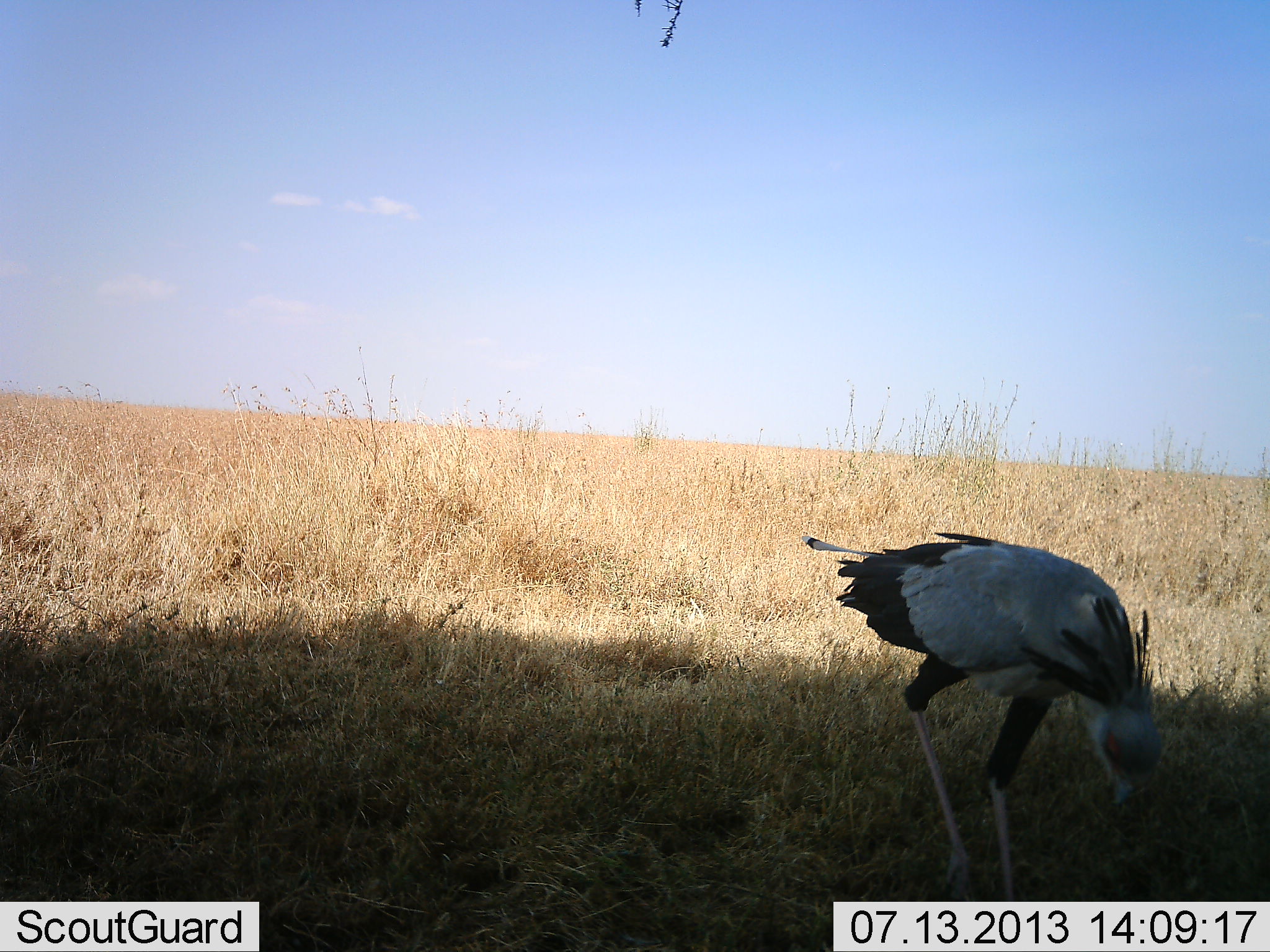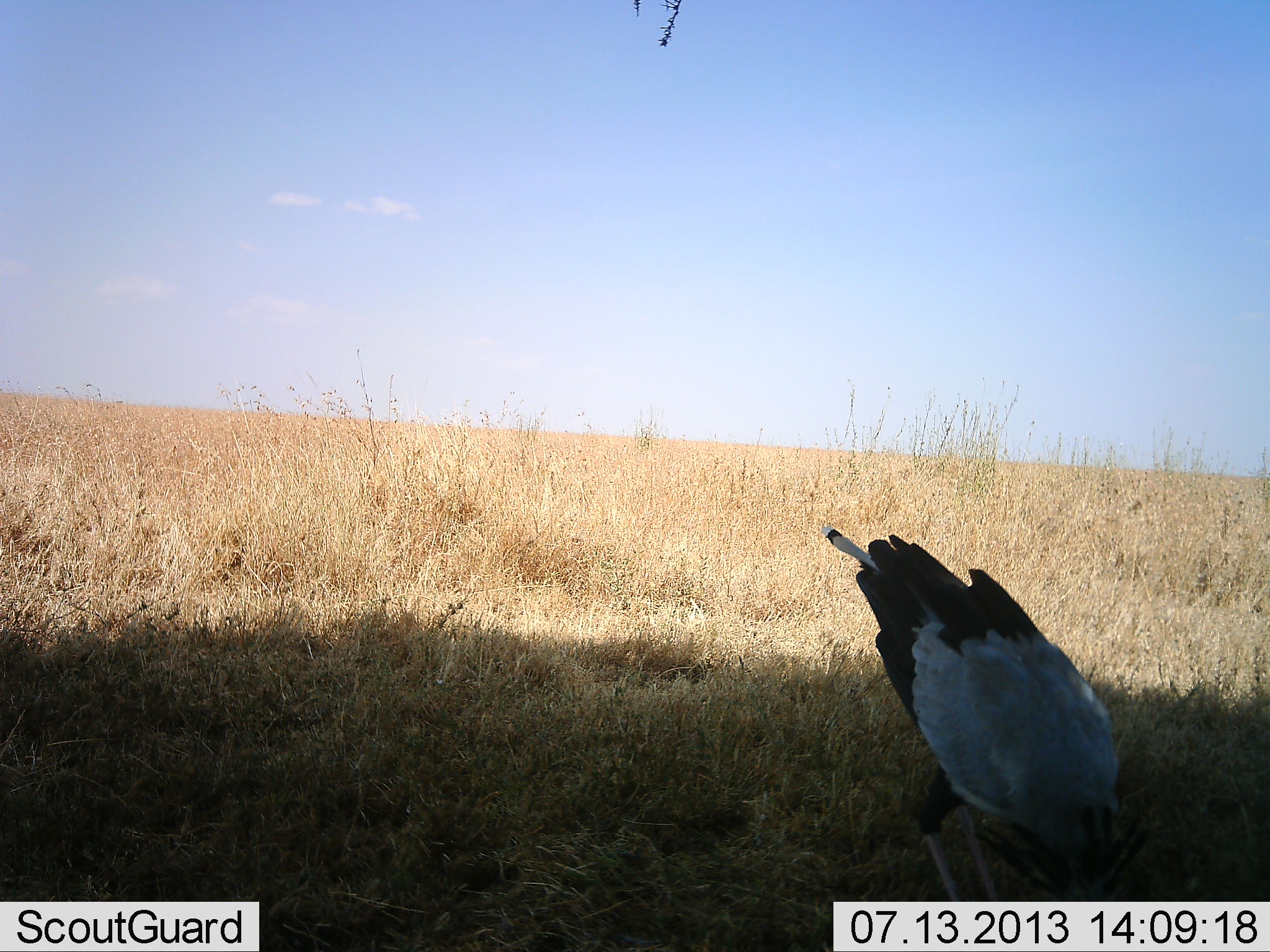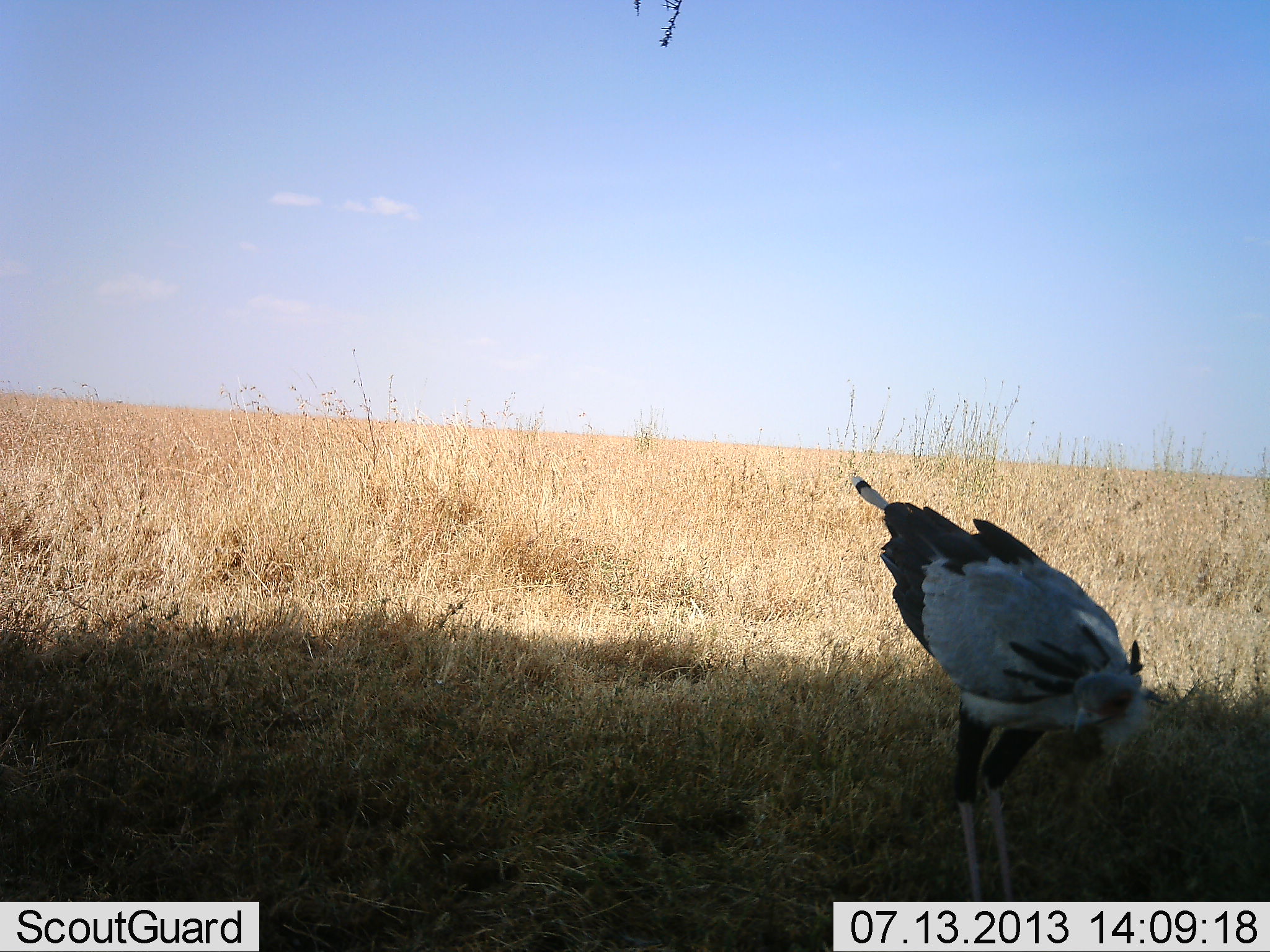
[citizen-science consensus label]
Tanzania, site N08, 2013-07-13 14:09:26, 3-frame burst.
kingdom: Animalia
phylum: Chordata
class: Aves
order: Accipitriformes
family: Sagittariidae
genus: Sagittarius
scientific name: Sagittarius serpentarius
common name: secretary bird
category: secretarybird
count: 1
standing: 40%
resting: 0%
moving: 0%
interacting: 0%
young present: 0%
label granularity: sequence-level